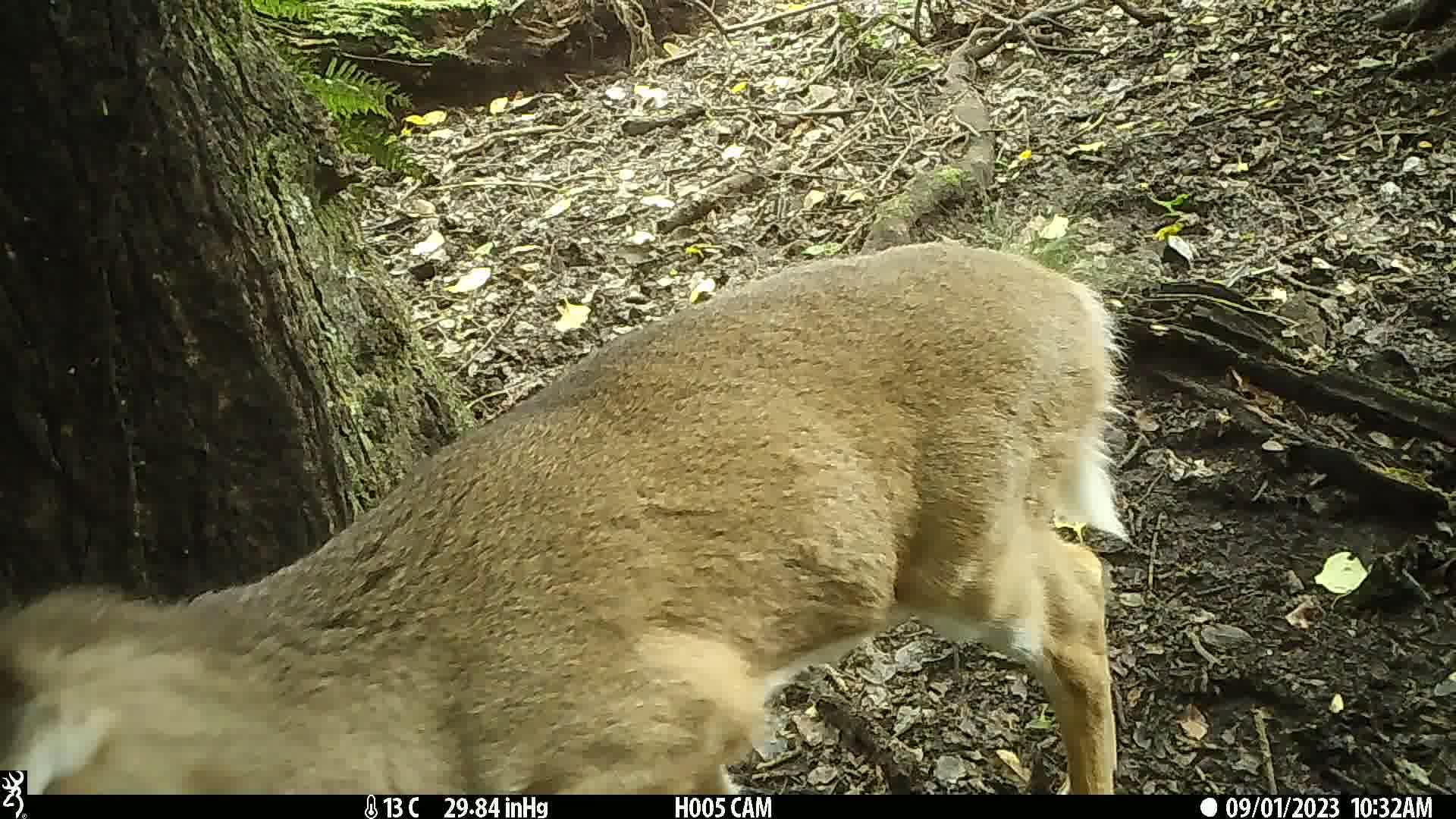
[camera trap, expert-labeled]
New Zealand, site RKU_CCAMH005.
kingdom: Animalia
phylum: Chordata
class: Mammalia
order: Artiodactyla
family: Cervidae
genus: Odocoileus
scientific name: Odocoileus virginianus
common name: white-tailed deer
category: white tailed deer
White tailed deer (white-tailed deer) (Odocoileus virginianus).